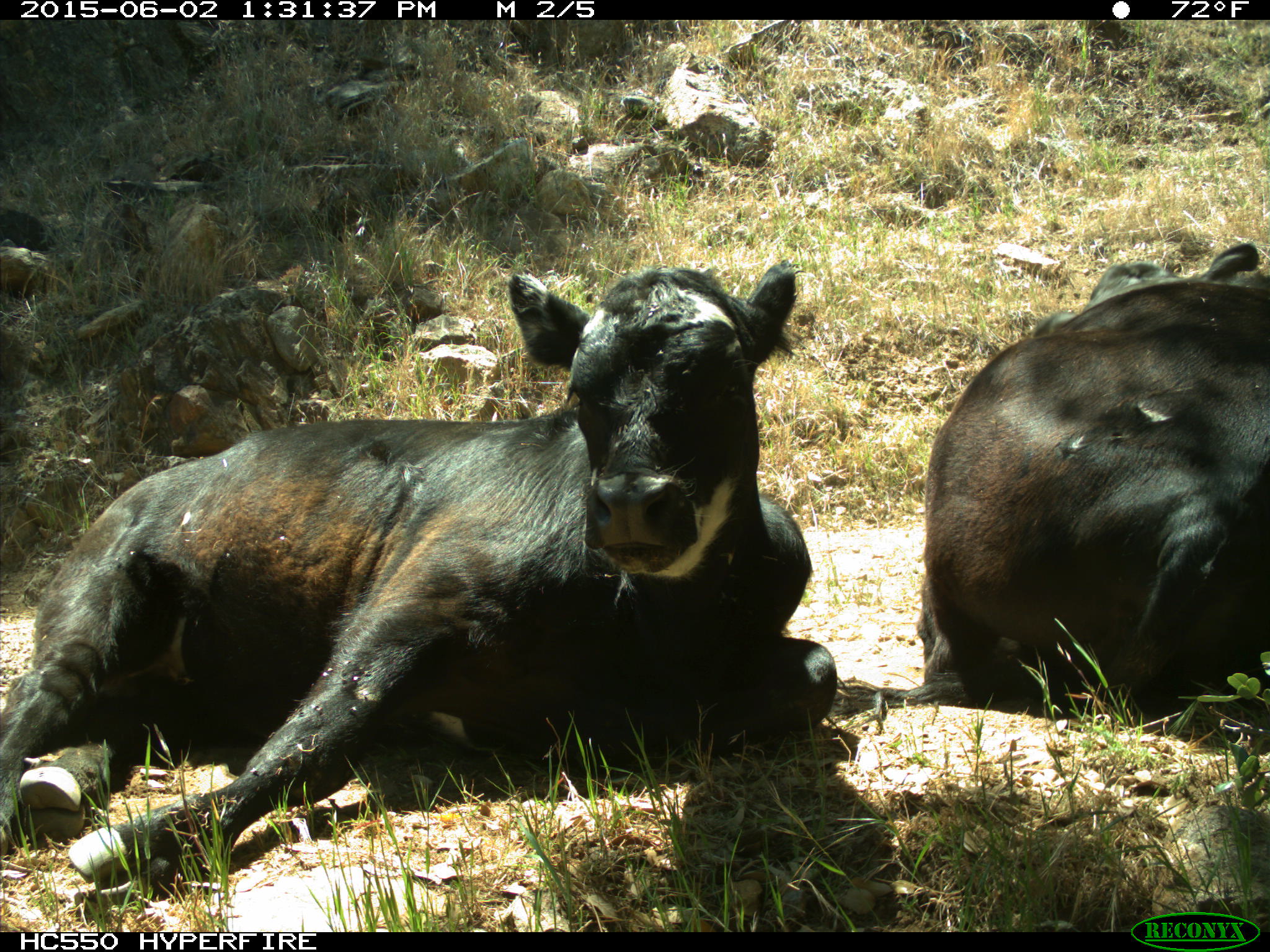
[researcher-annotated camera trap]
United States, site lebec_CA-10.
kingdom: Animalia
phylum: Chordata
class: Mammalia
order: Artiodactyla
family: Bovidae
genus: Bos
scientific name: Bos taurus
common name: domestic cow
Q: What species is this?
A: Bos taurus (domestic cow).